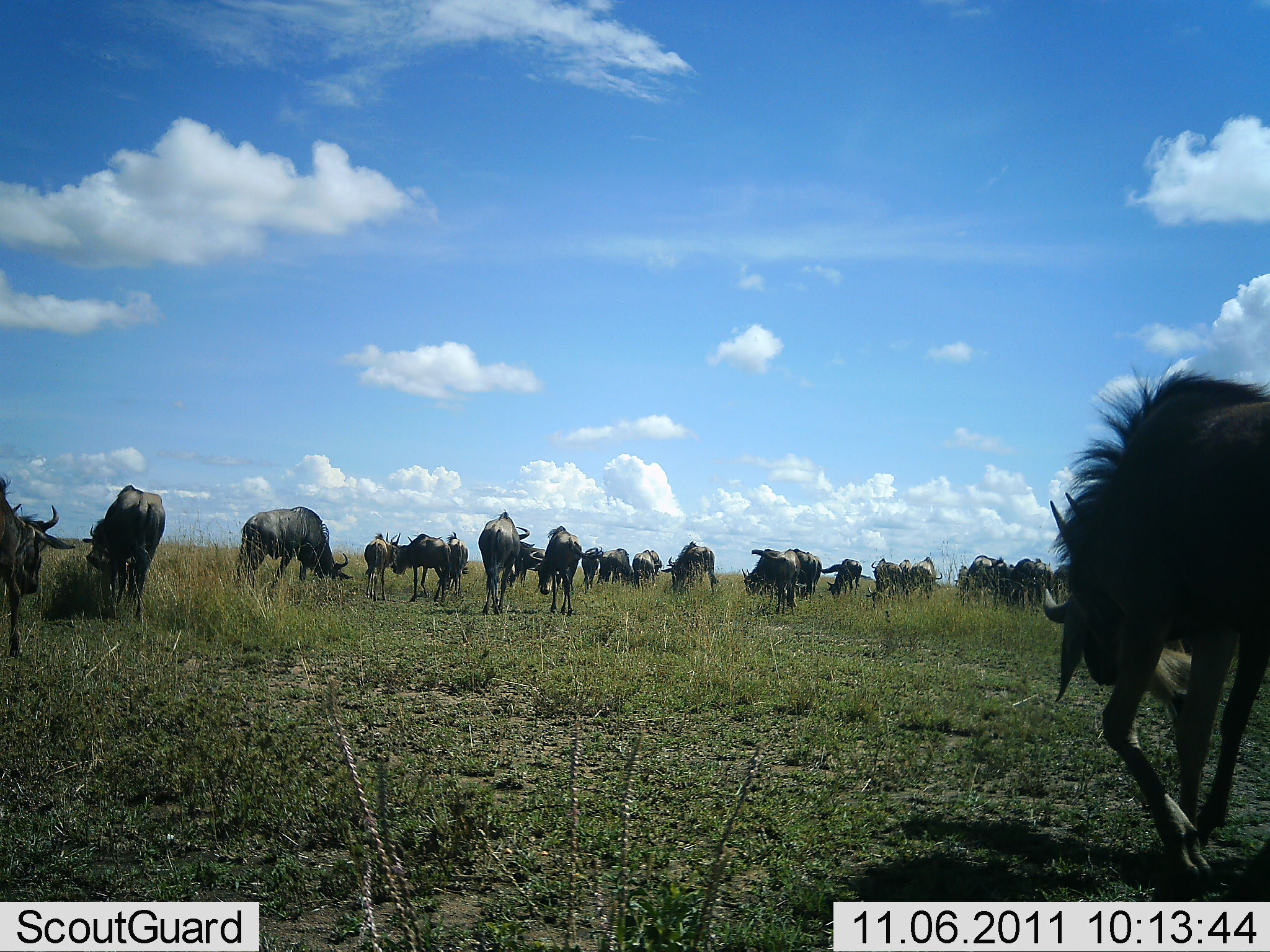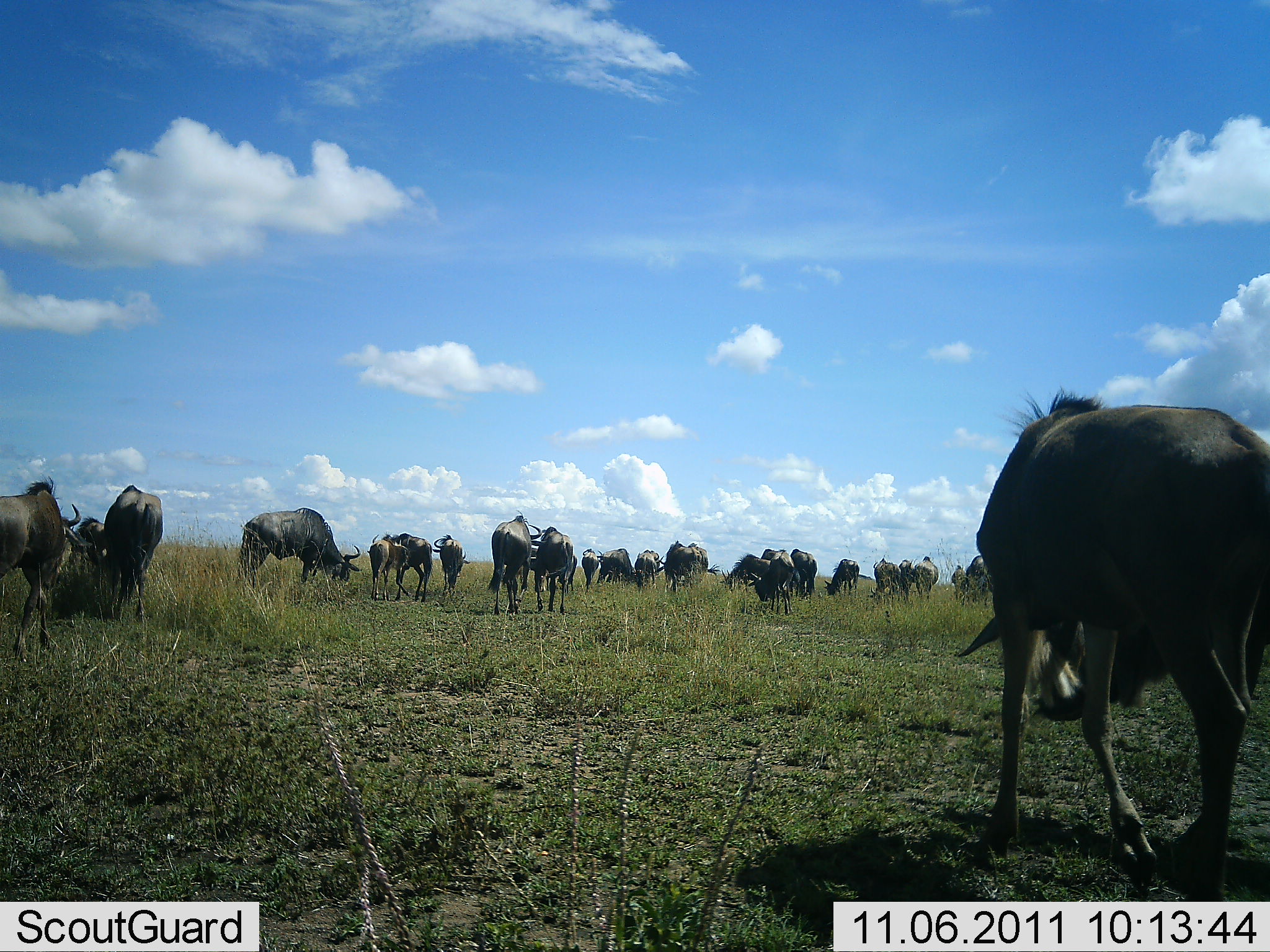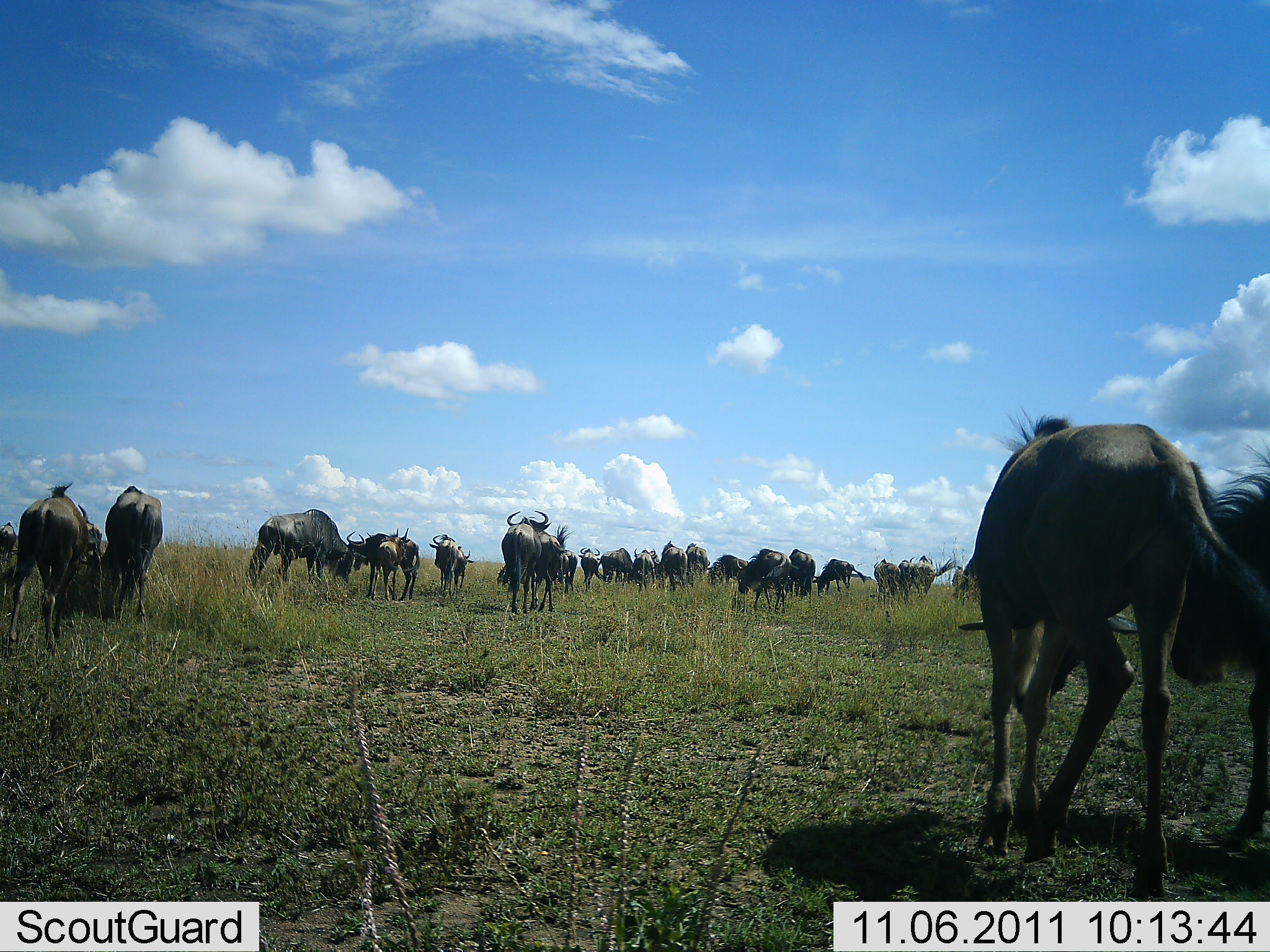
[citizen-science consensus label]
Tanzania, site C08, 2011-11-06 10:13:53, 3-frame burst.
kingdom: Animalia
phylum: Chordata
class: Mammalia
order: Artiodactyla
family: Bovidae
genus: Connochaetes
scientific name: Connochaetes taurinus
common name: blue wildebeest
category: wildebeest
Wildebeest (blue wildebeest) (Connochaetes taurinus), count 11-50. Behavior (volunteer vote fractions): standing 13%, resting 0%, moving 80%, interacting 7%. Young present (vote fraction): 7%. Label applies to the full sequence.